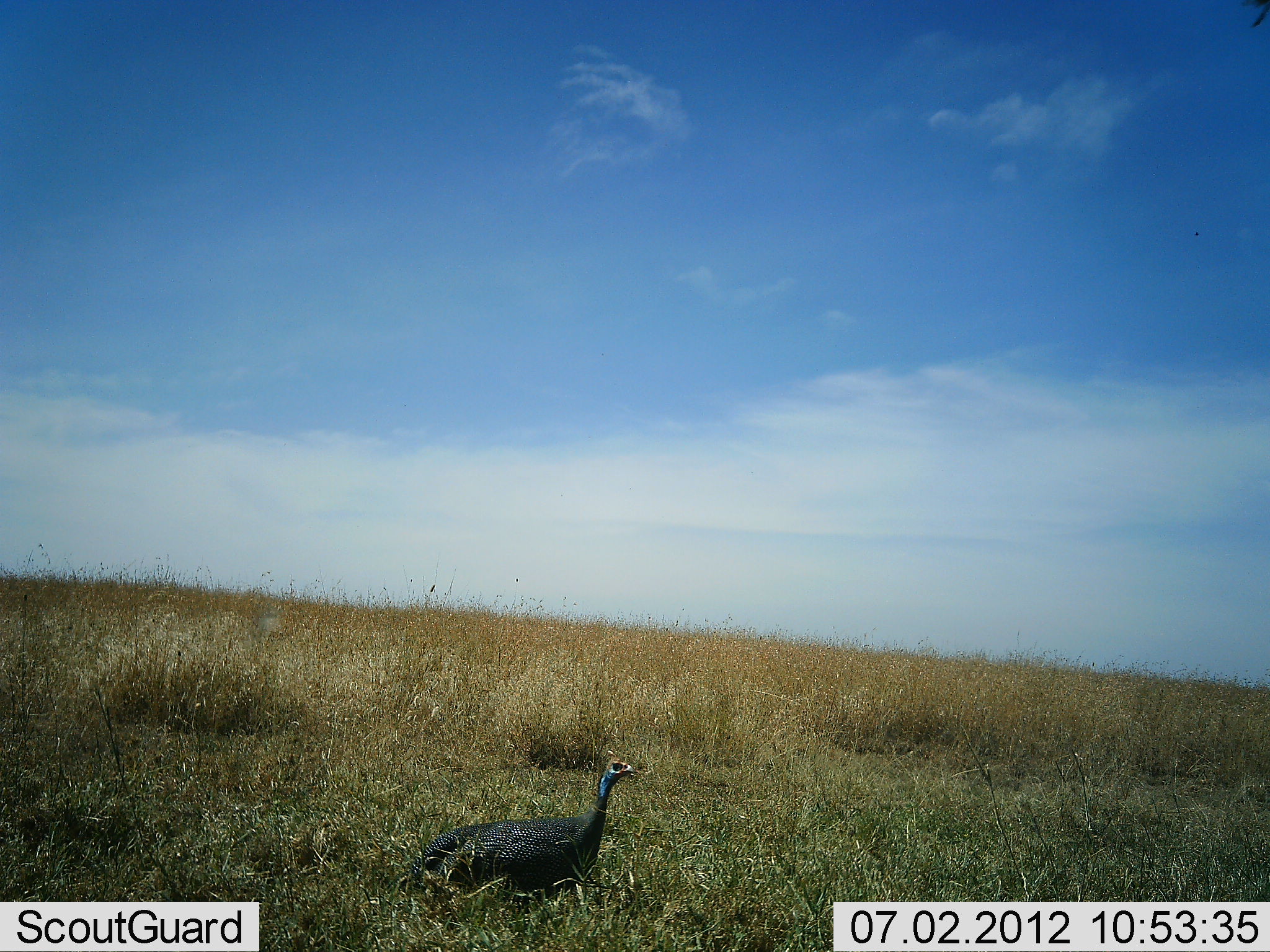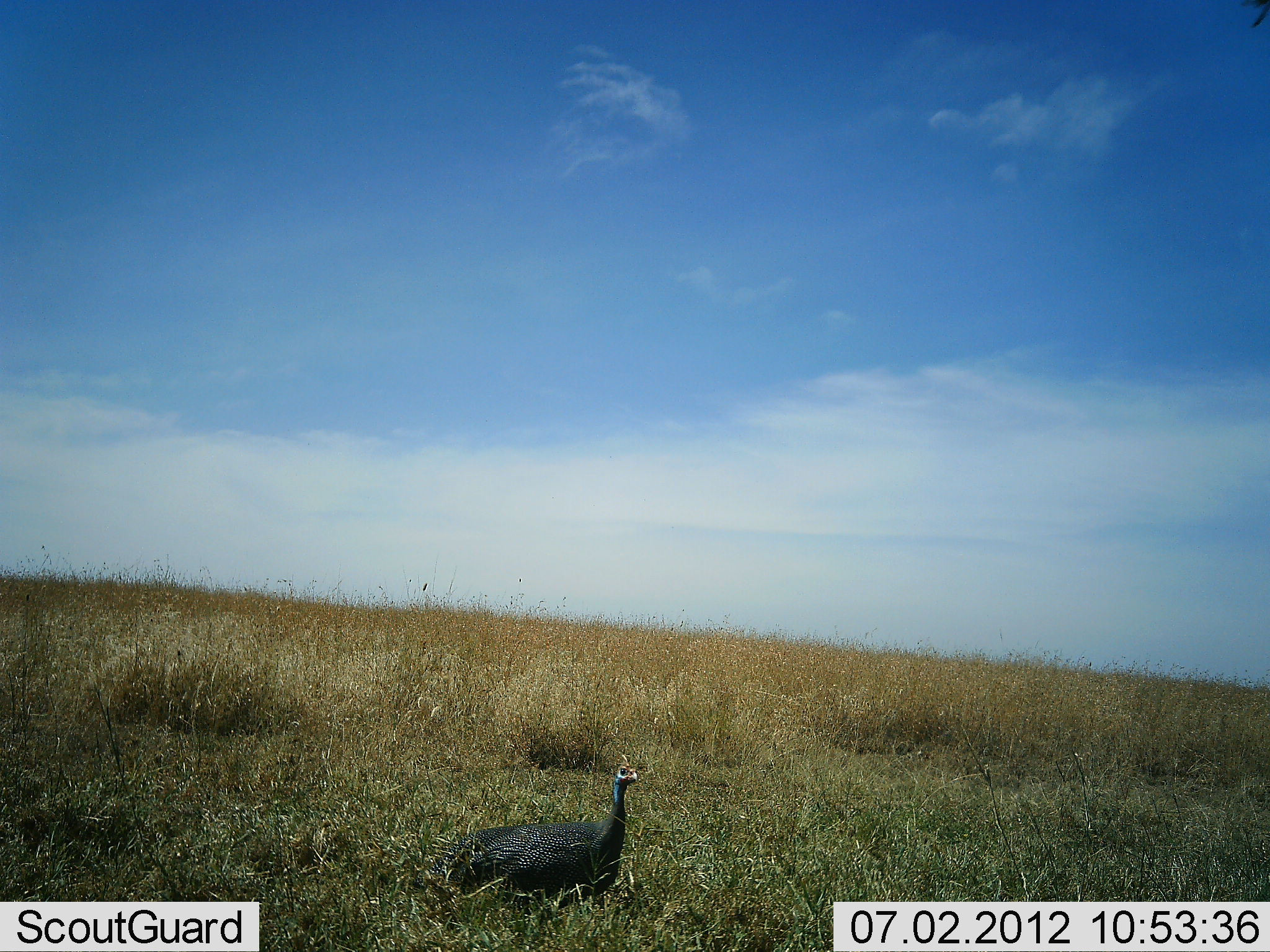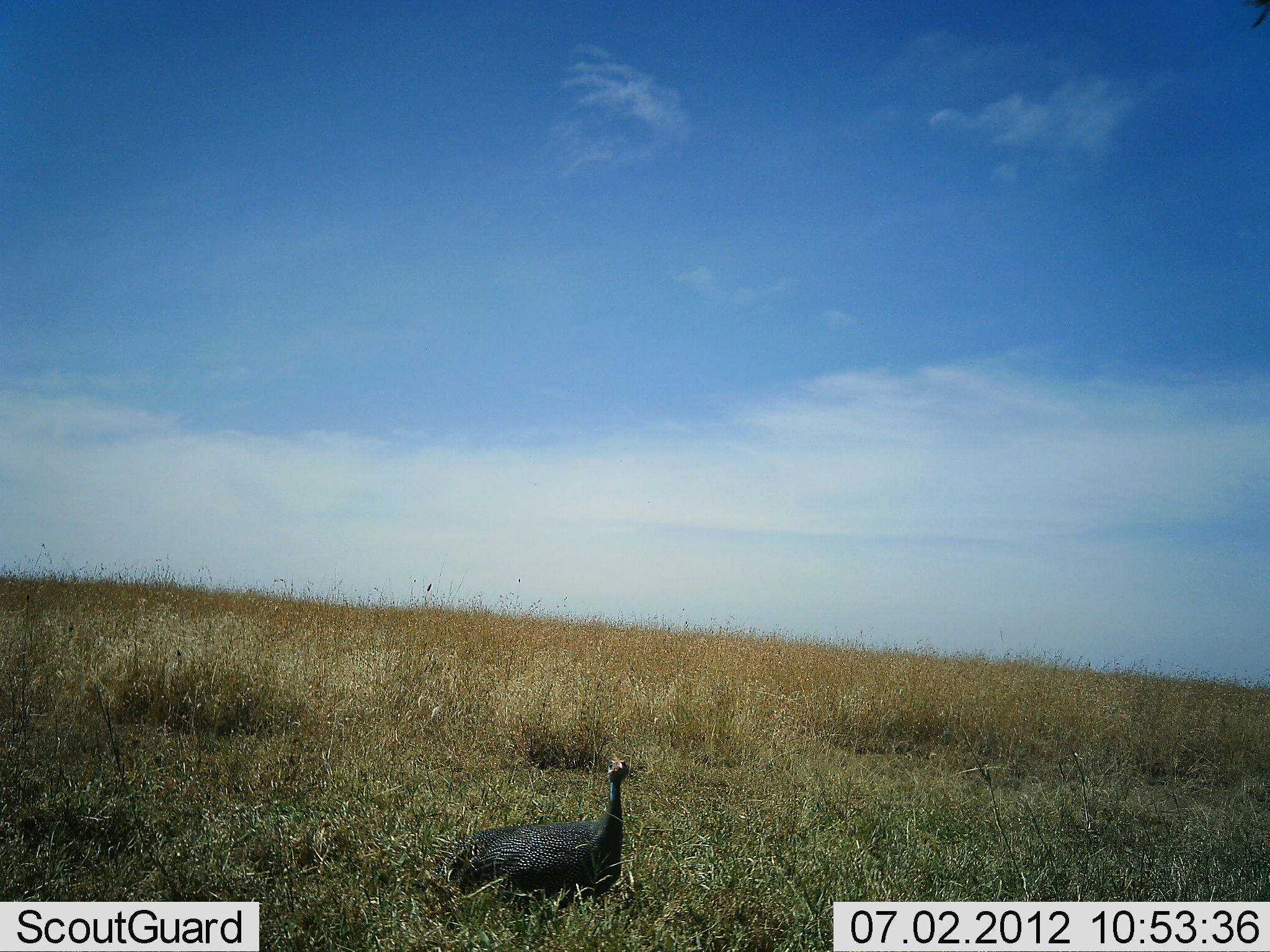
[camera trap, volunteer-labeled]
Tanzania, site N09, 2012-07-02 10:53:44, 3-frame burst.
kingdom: Animalia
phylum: Chordata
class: Aves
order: Galliformes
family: Numididae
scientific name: Numididae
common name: guinea fowl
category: guineafowl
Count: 1.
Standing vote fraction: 80%.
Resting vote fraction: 0%.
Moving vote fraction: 20%.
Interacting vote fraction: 0%.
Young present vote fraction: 0%.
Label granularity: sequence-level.